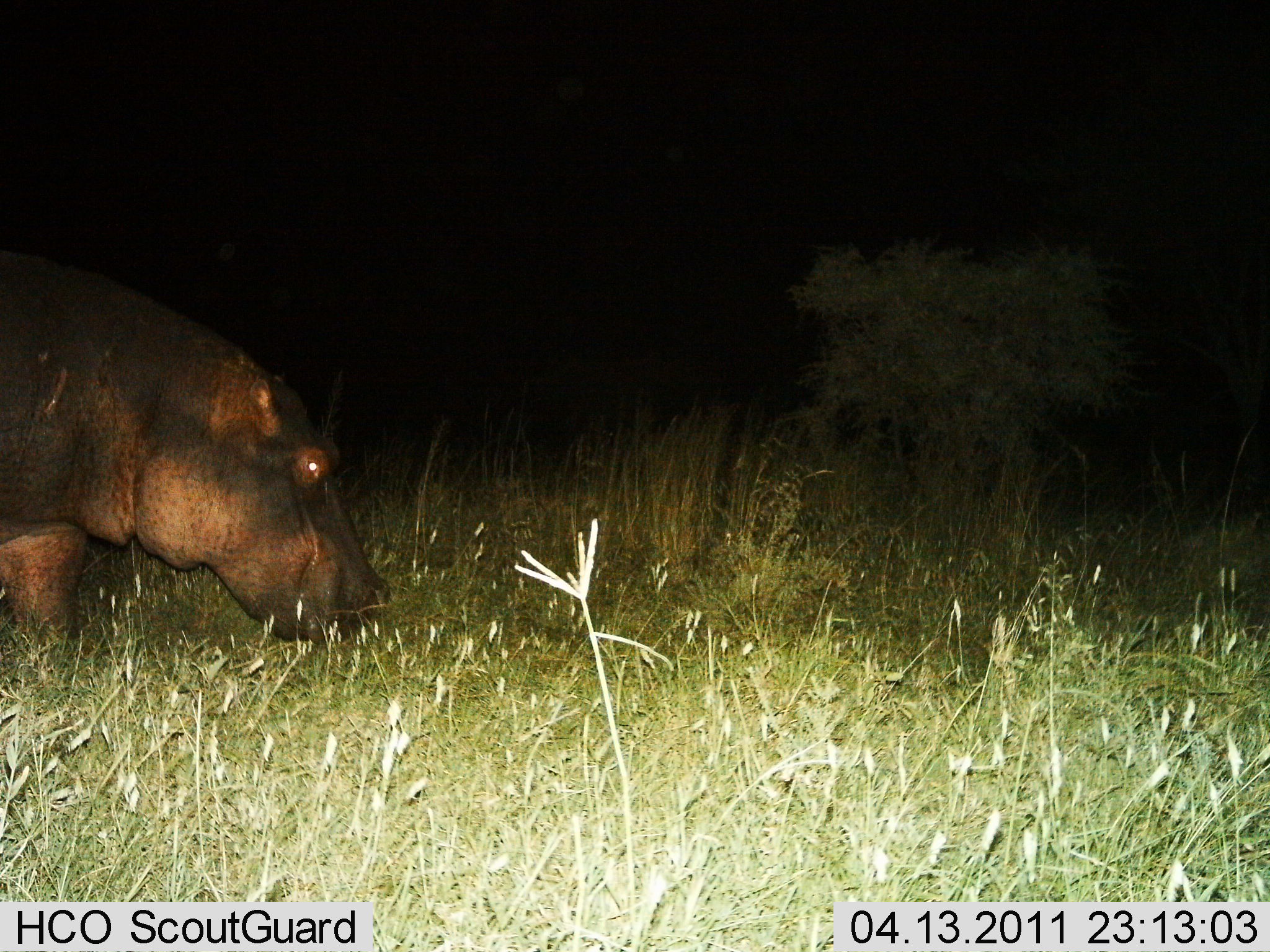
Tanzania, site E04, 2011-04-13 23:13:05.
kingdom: Animalia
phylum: Chordata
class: Mammalia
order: Artiodactyla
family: Hippopotamidae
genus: Hippopotamus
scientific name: Hippopotamus amphibius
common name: hippopotamus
Hippopotamus (Hippopotamus amphibius), count 1. Behavior (volunteer vote fractions): standing 27%, resting 0%, moving 27%, interacting 0%. Young present (vote fraction): 0%. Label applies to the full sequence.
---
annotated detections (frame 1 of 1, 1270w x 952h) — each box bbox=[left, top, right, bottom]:
animal: bbox=[0, 261, 377, 681]